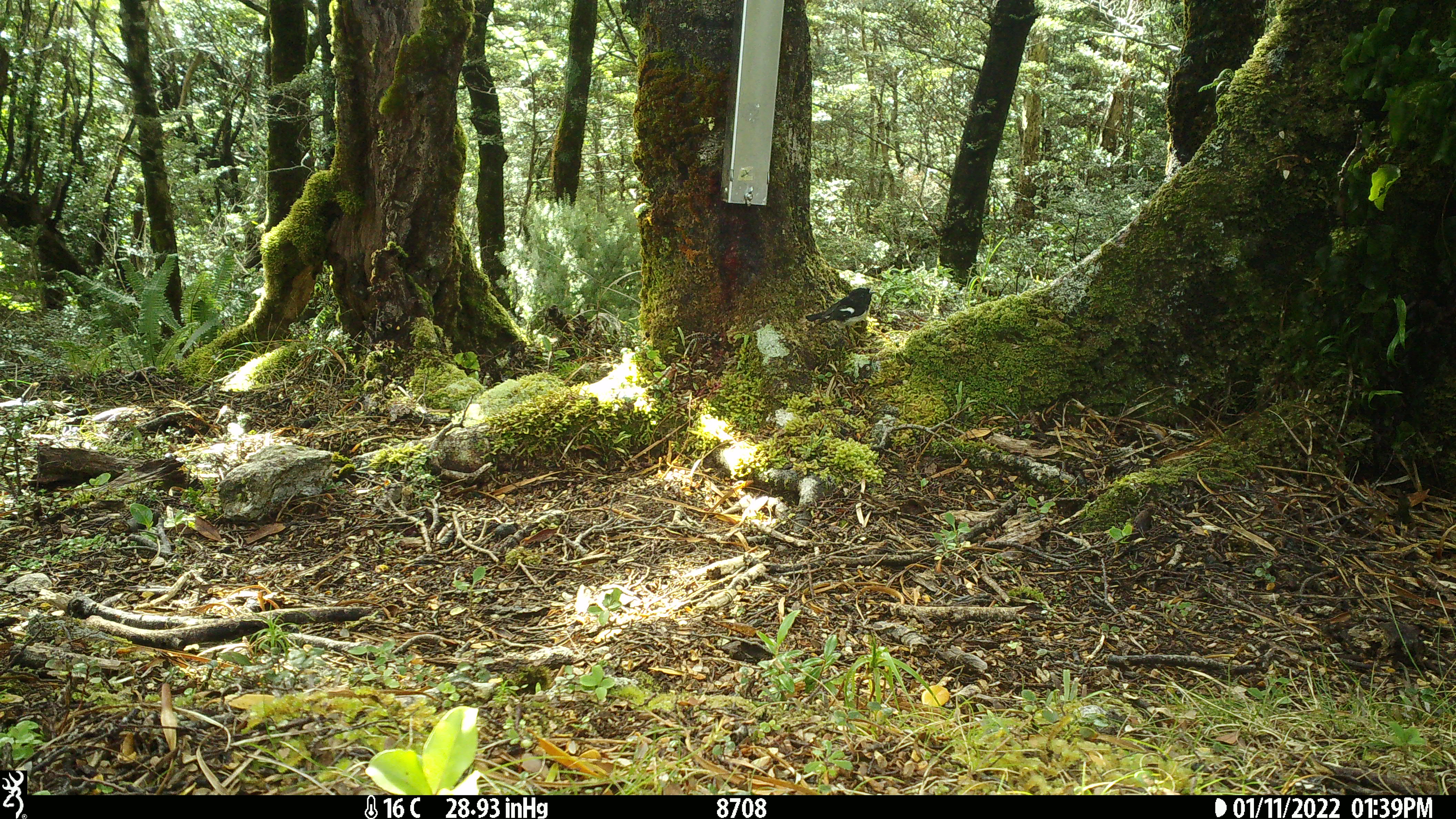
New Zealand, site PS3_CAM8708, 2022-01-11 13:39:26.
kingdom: Animalia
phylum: Chordata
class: Aves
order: Passeriformes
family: Petroicidae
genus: Petroica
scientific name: Petroica macrocephala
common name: tomtit